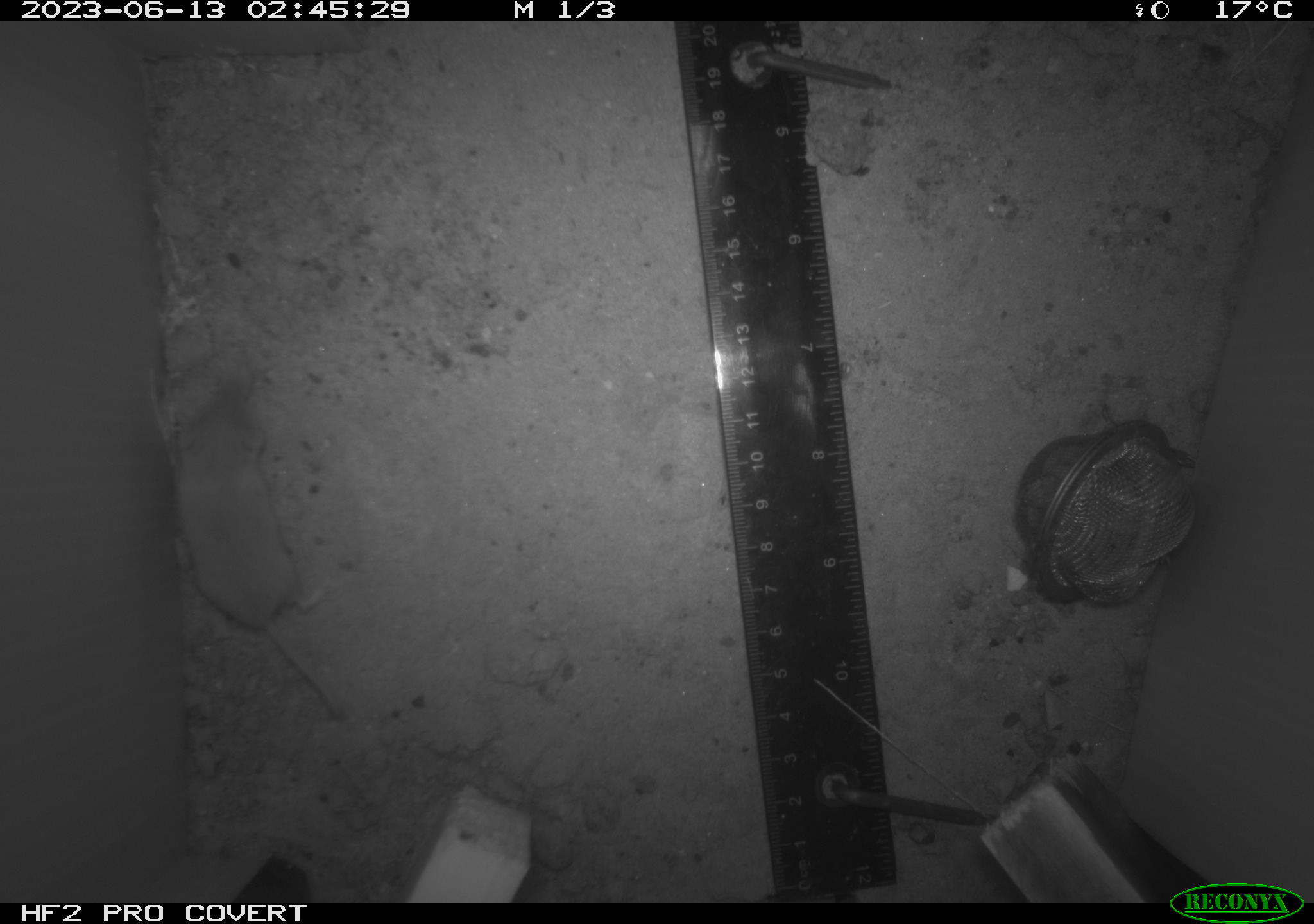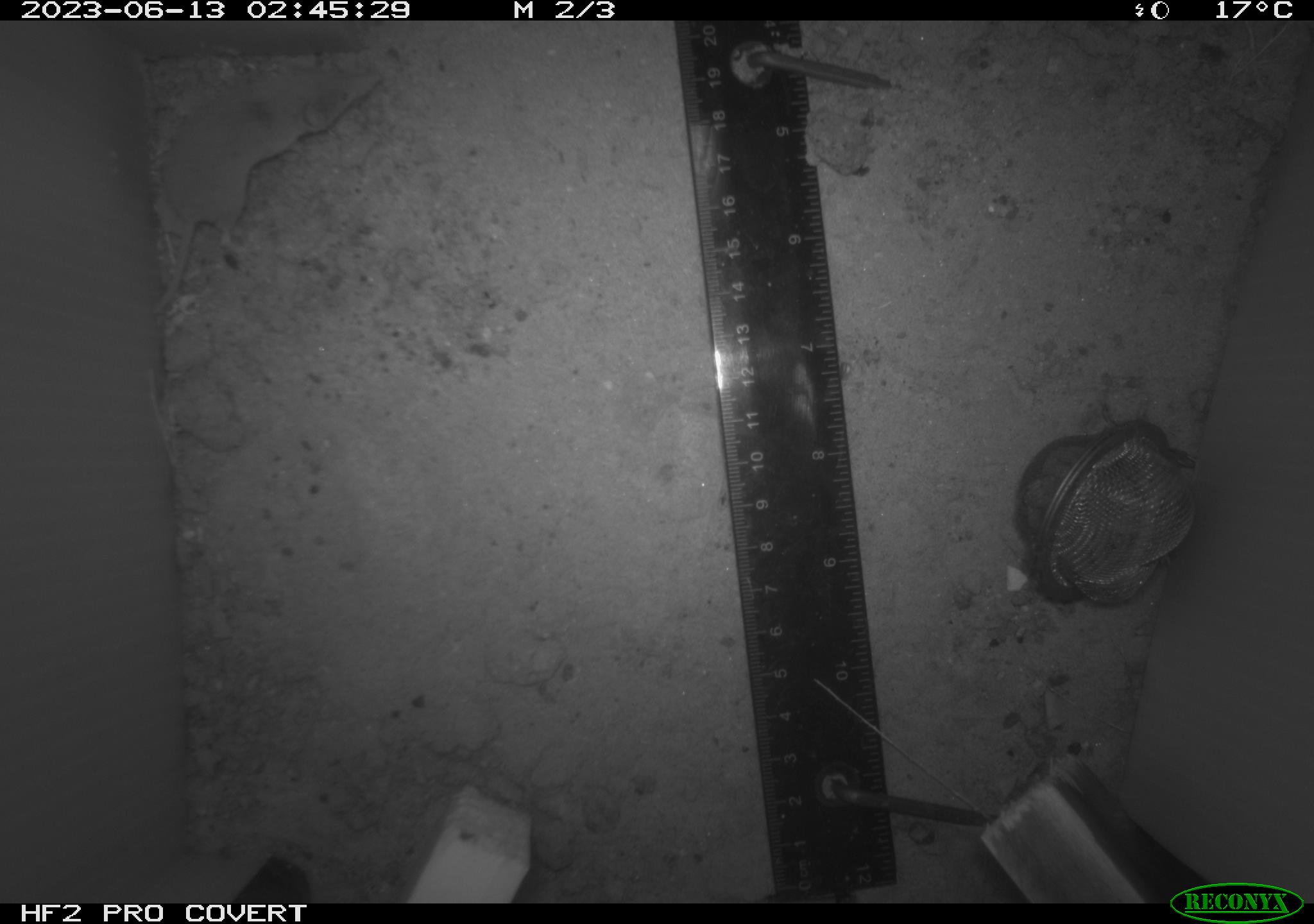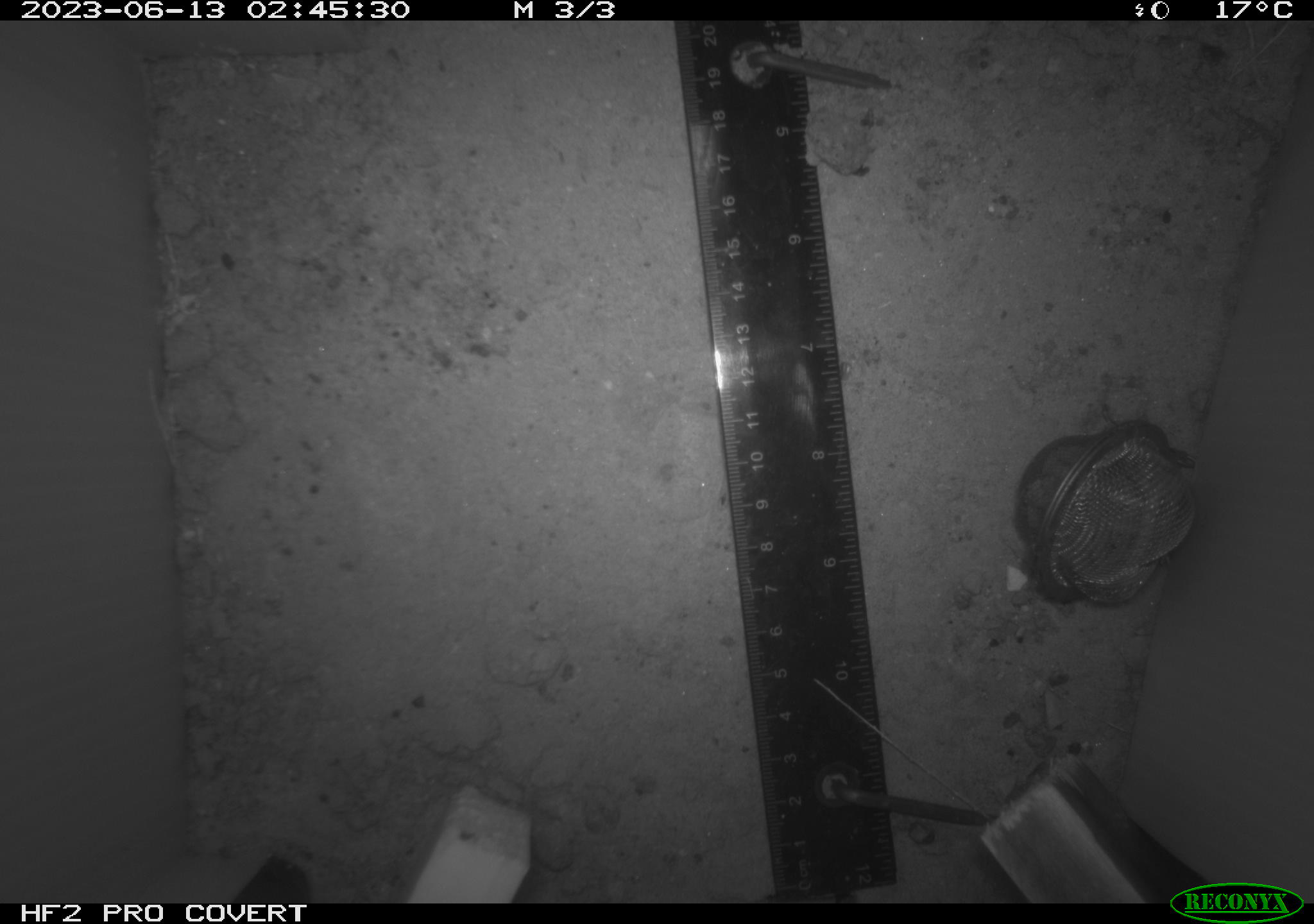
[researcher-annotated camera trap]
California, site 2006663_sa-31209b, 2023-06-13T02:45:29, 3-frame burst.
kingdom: Animalia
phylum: Chordata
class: Mammalia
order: Rodentia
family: Cricetidae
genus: Peromyscus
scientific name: Peromyscus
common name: deer mice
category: peromyscus species